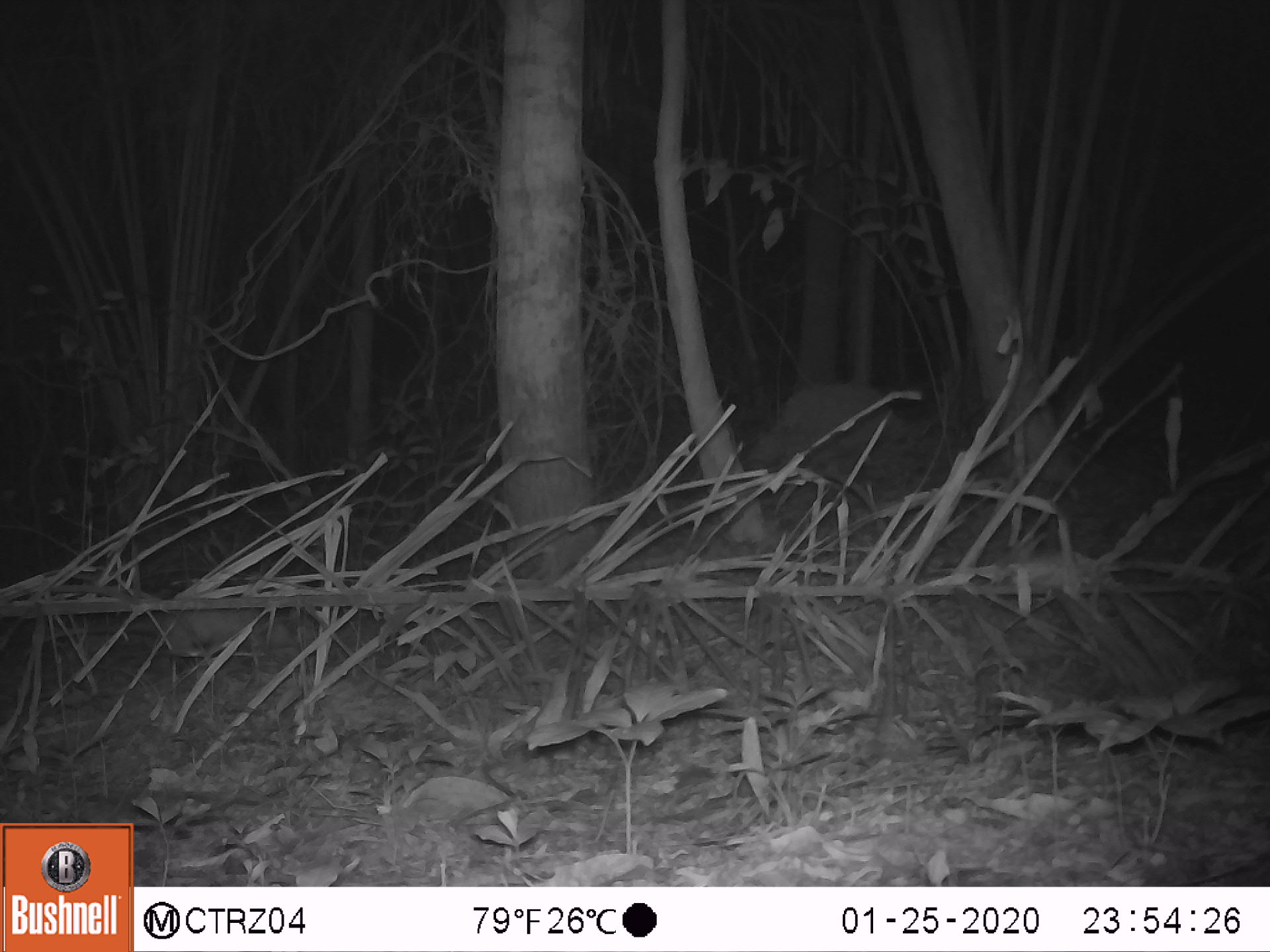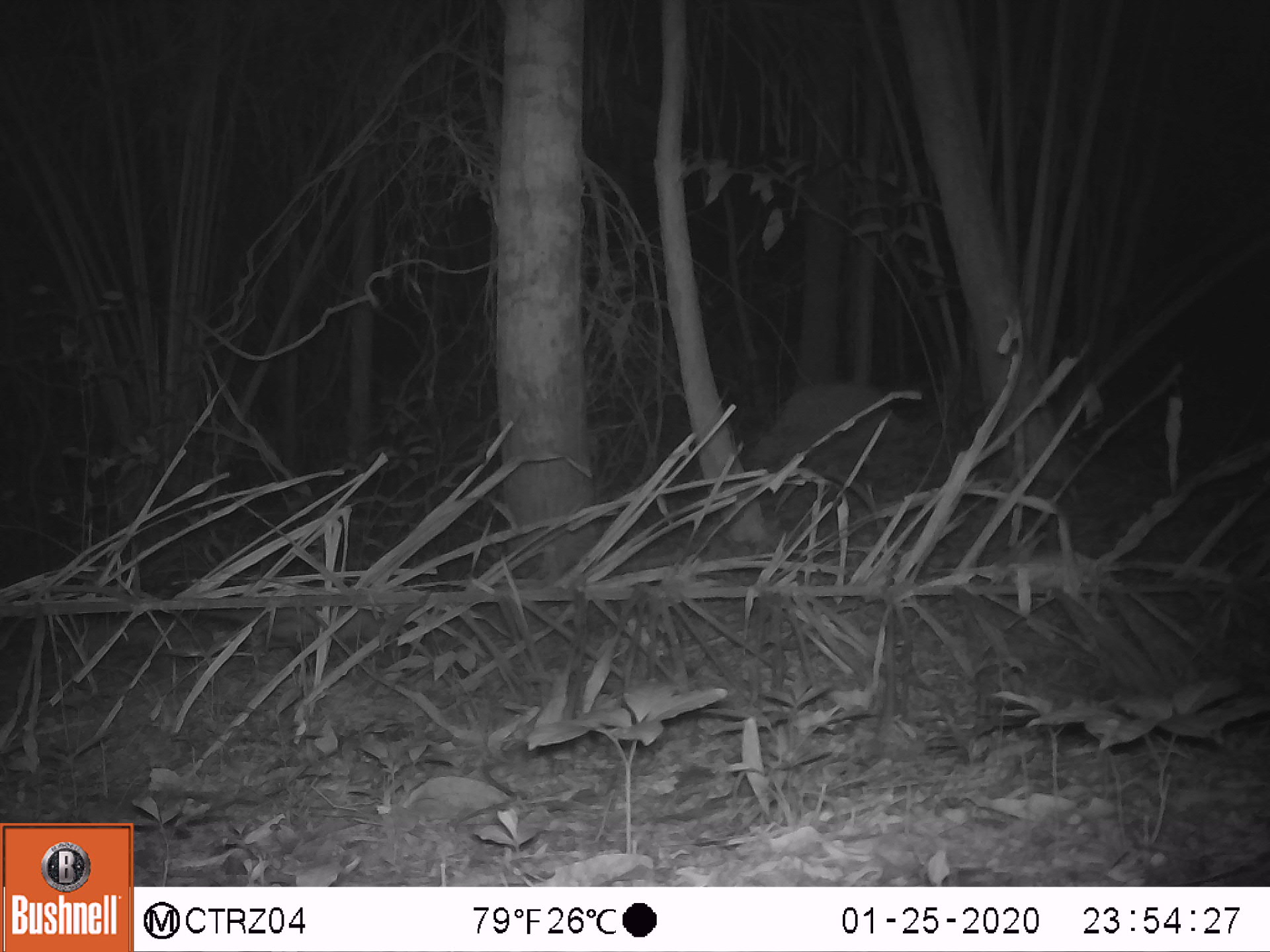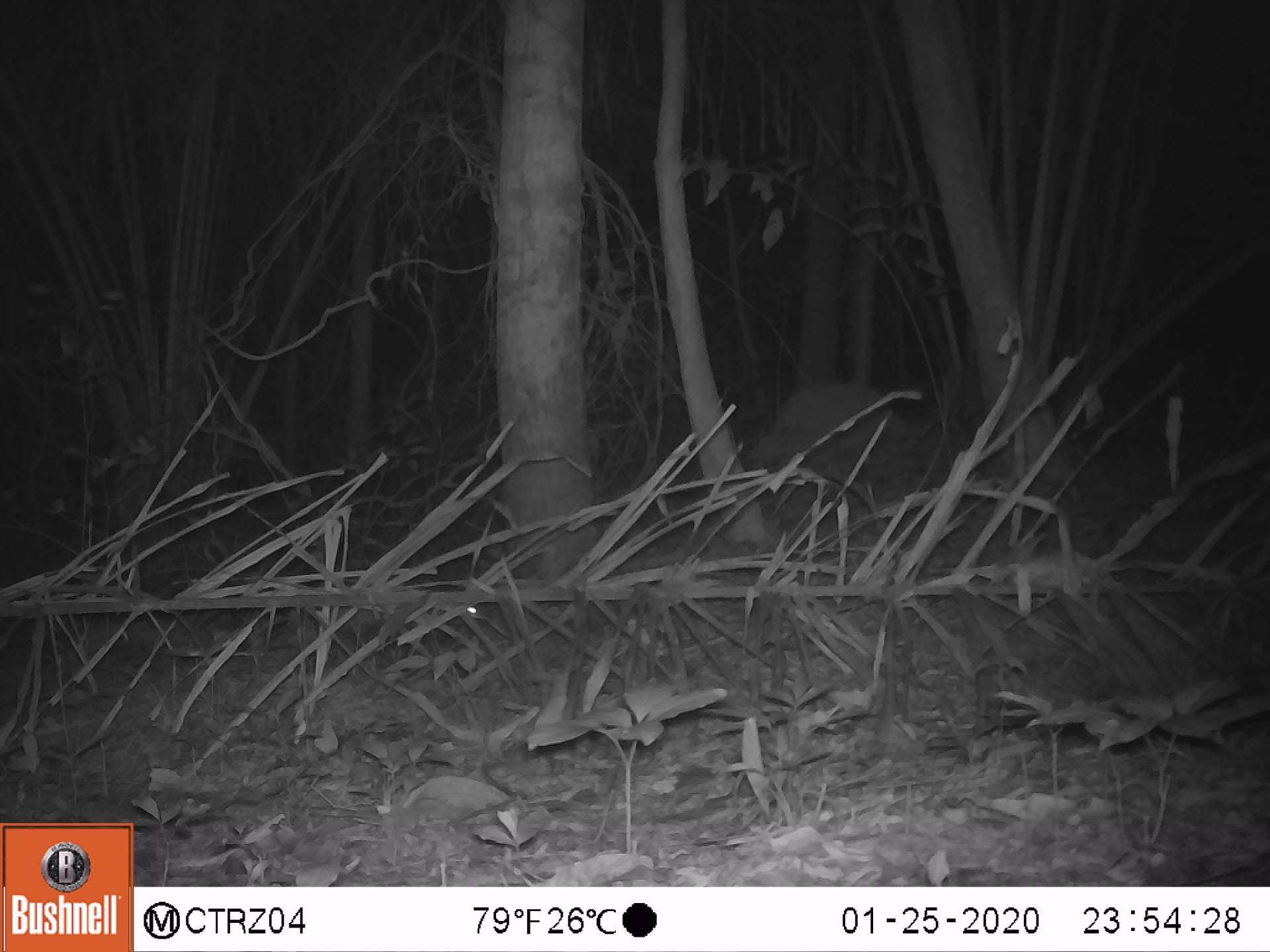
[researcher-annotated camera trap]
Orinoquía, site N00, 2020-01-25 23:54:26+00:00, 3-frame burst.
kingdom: Animalia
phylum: Chordata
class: Mammalia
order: Didelphimorphia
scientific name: Didelphimorphia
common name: possum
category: unknown possum